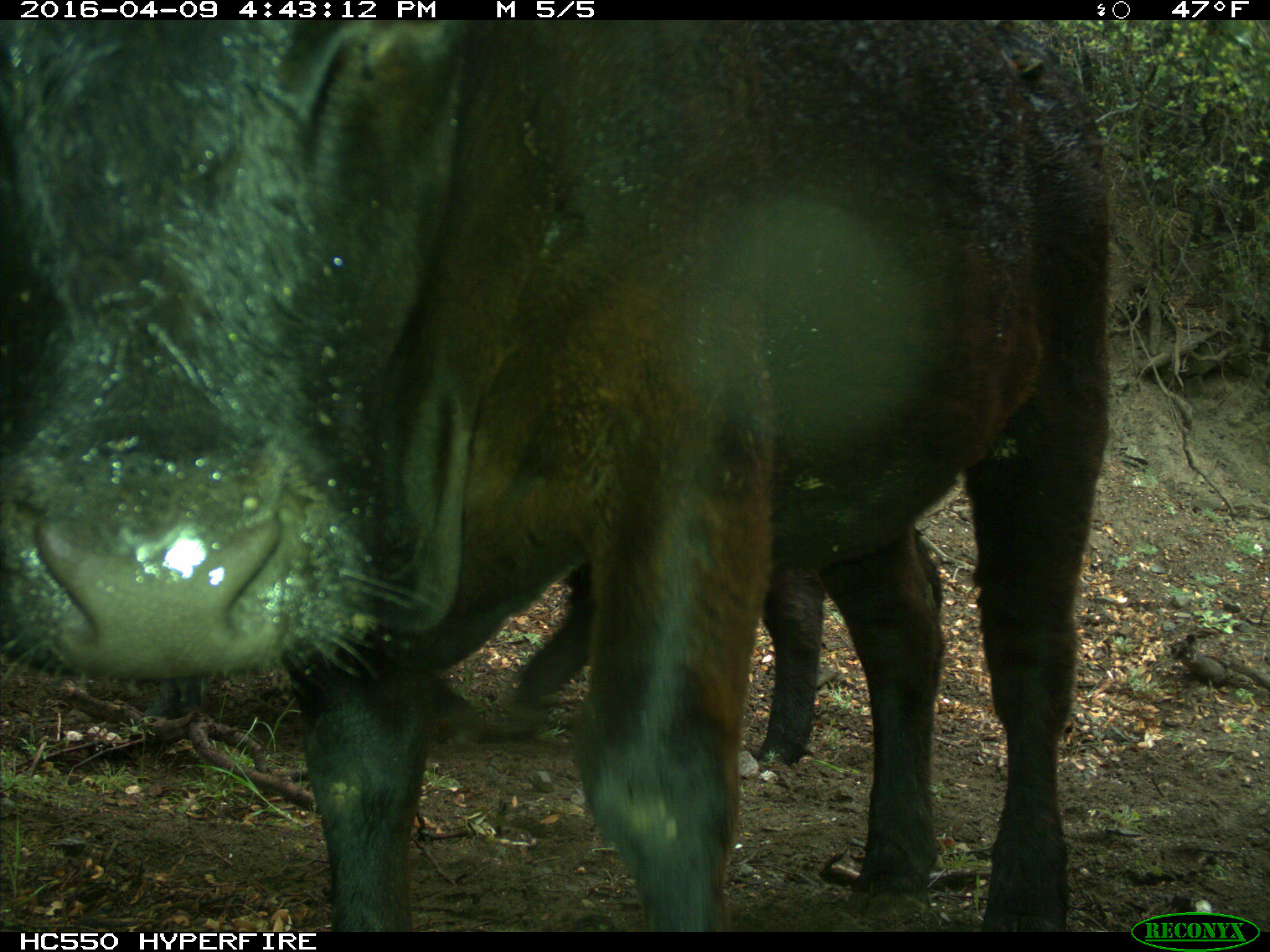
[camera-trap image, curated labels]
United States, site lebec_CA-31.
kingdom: Animalia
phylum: Chordata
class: Mammalia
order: Artiodactyla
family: Bovidae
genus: Bos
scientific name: Bos taurus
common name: domestic cow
Bos taurus (domestic cow).